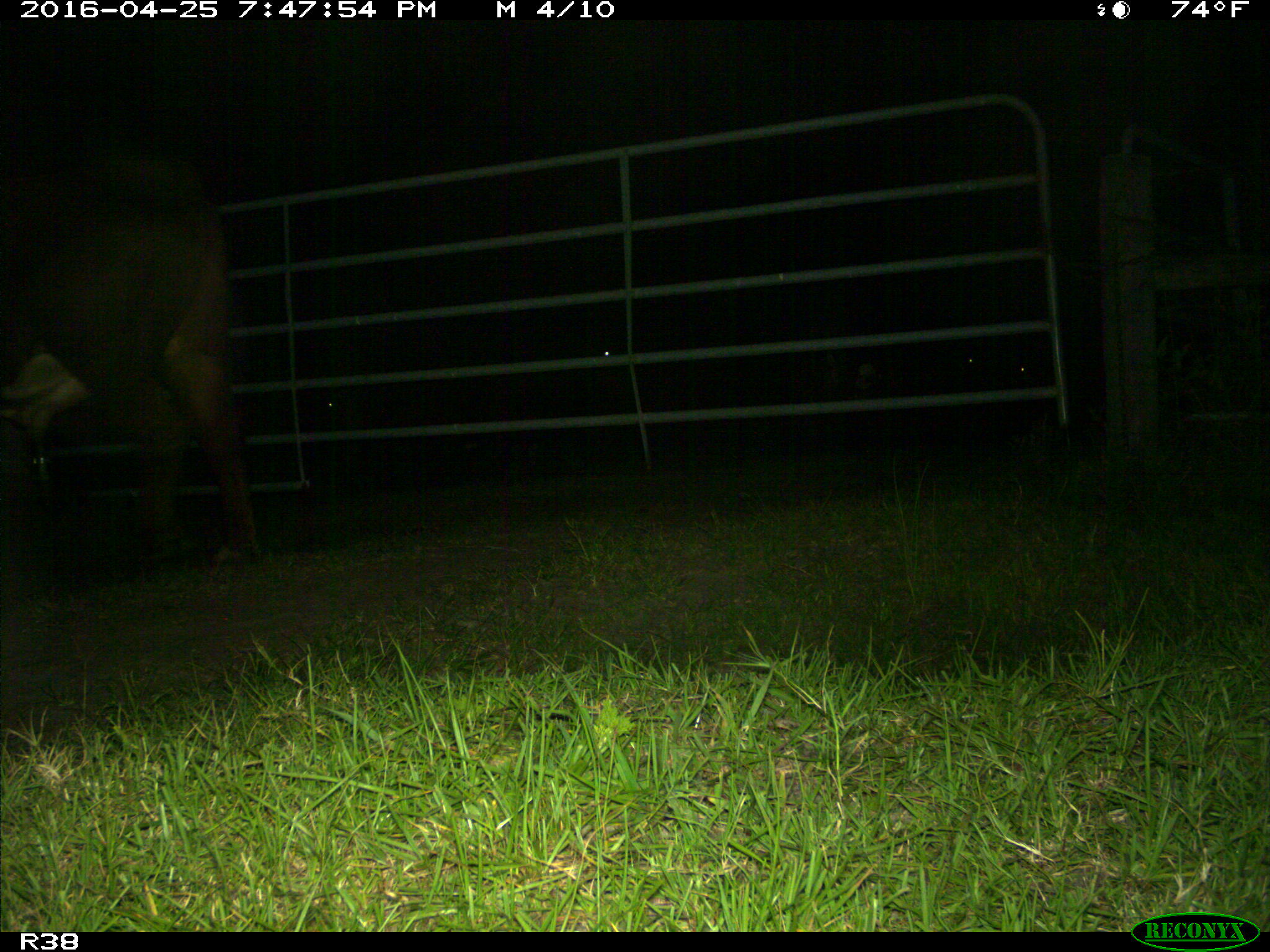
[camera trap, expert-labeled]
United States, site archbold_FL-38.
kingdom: Animalia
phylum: Chordata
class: Mammalia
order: Artiodactyla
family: Bovidae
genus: Bos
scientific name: Bos taurus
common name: domestic cow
Bos taurus (domestic cow).